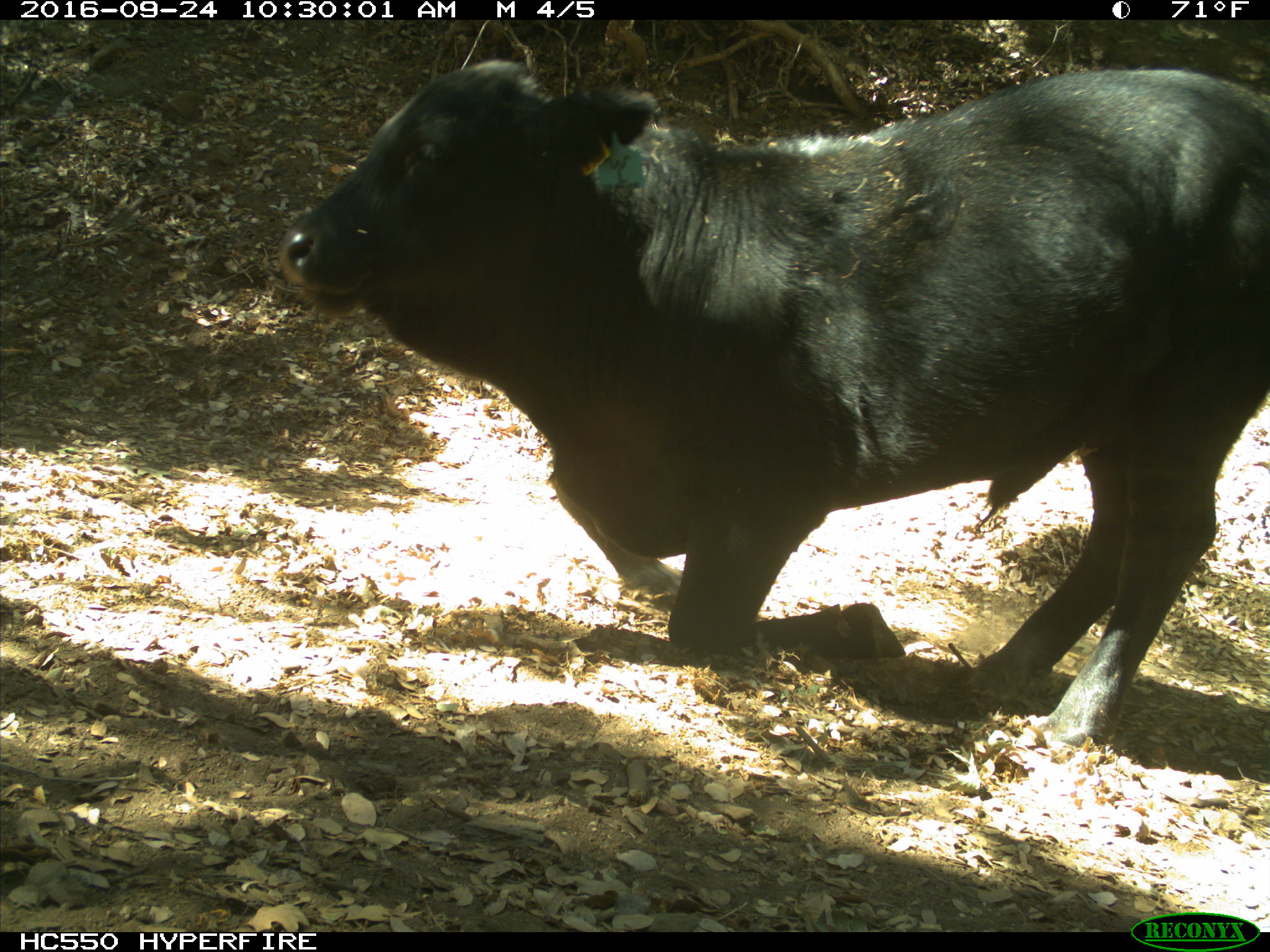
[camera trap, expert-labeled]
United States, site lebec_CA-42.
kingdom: Animalia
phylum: Chordata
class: Mammalia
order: Artiodactyla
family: Bovidae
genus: Bos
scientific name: Bos taurus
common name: domestic cow